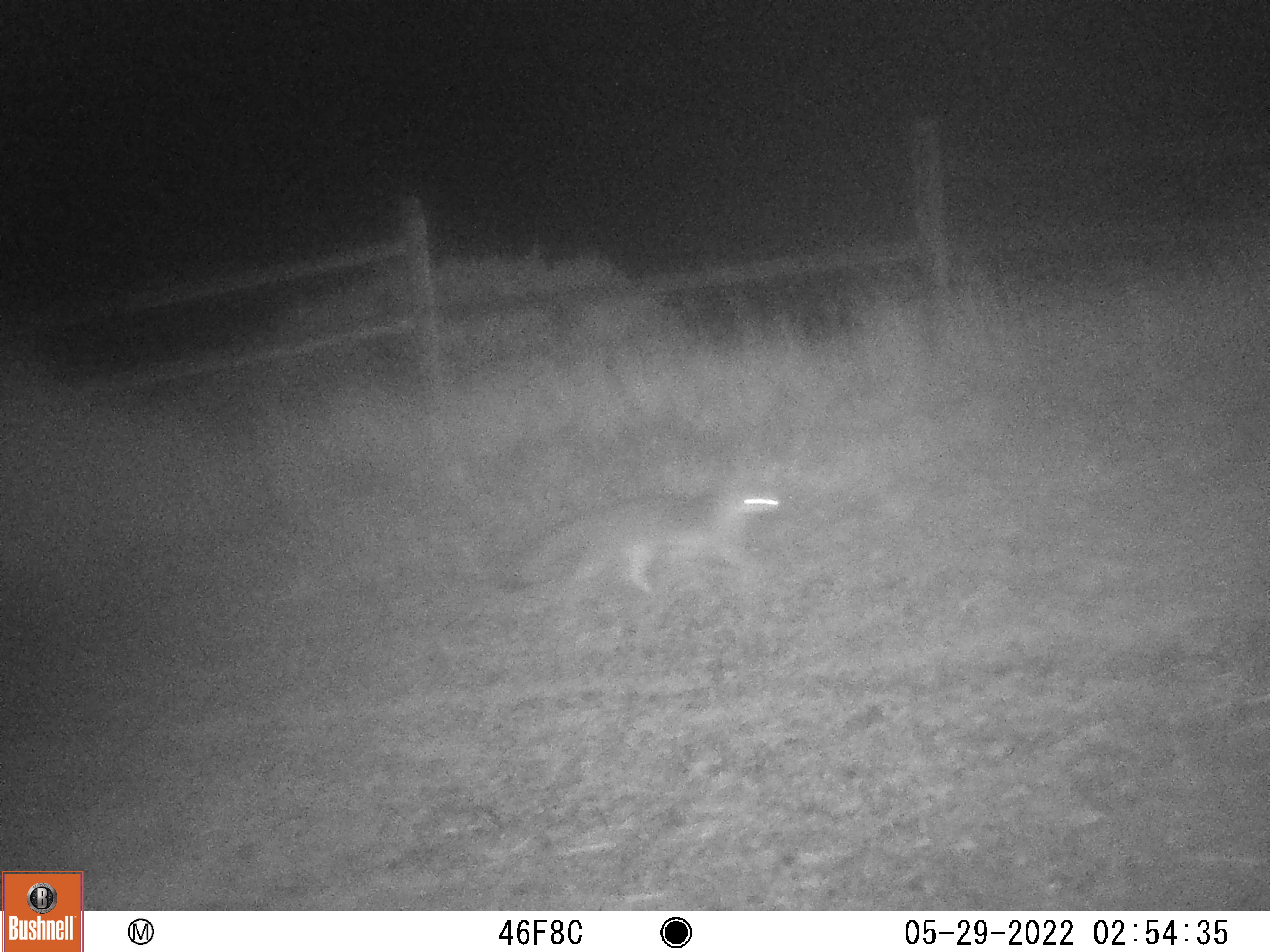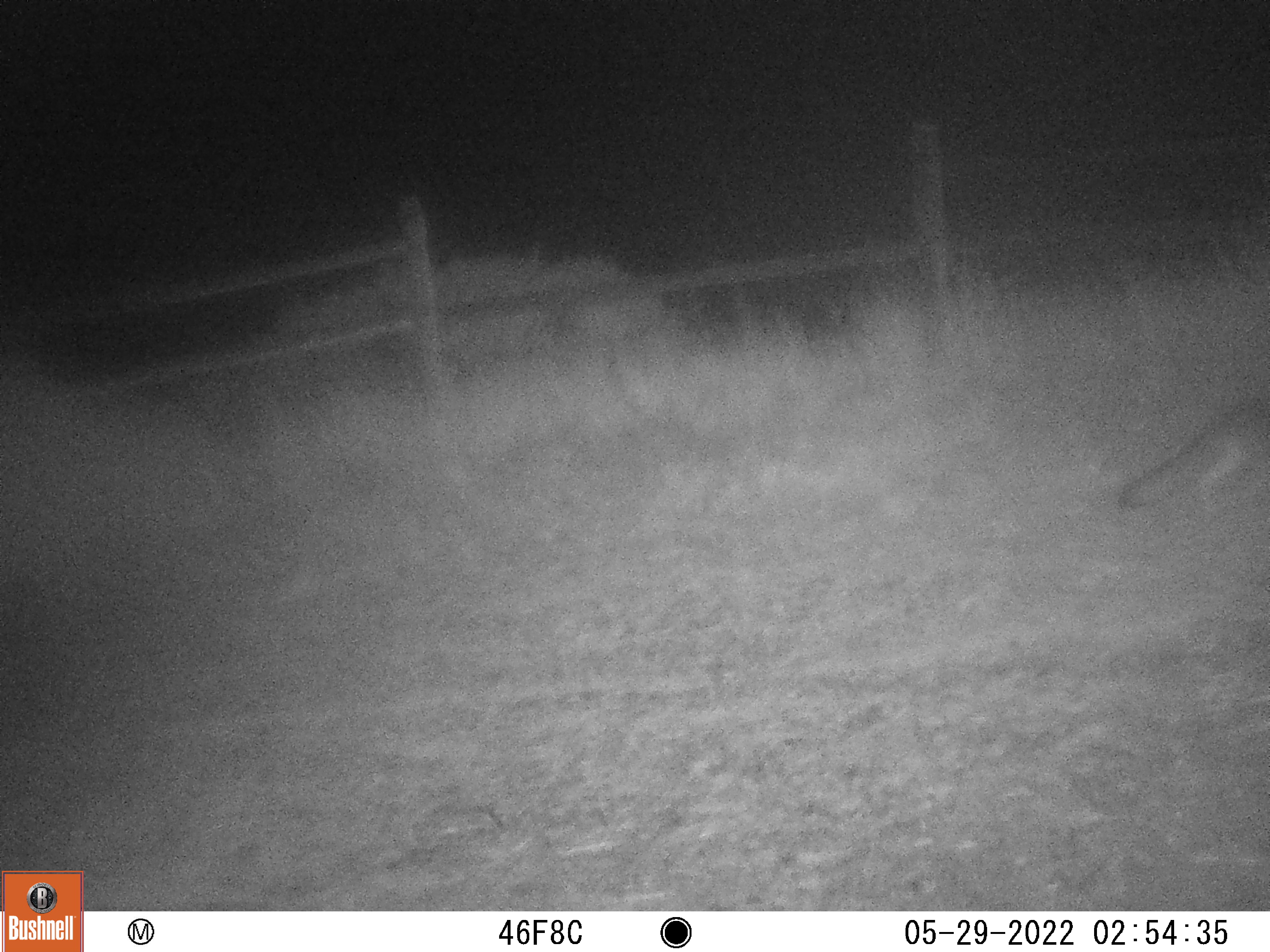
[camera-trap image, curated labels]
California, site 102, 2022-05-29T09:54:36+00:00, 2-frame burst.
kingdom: Animalia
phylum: Chordata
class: Mammalia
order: Carnivora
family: Canidae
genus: Urocyon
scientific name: Urocyon cinereoargenteus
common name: gray fox